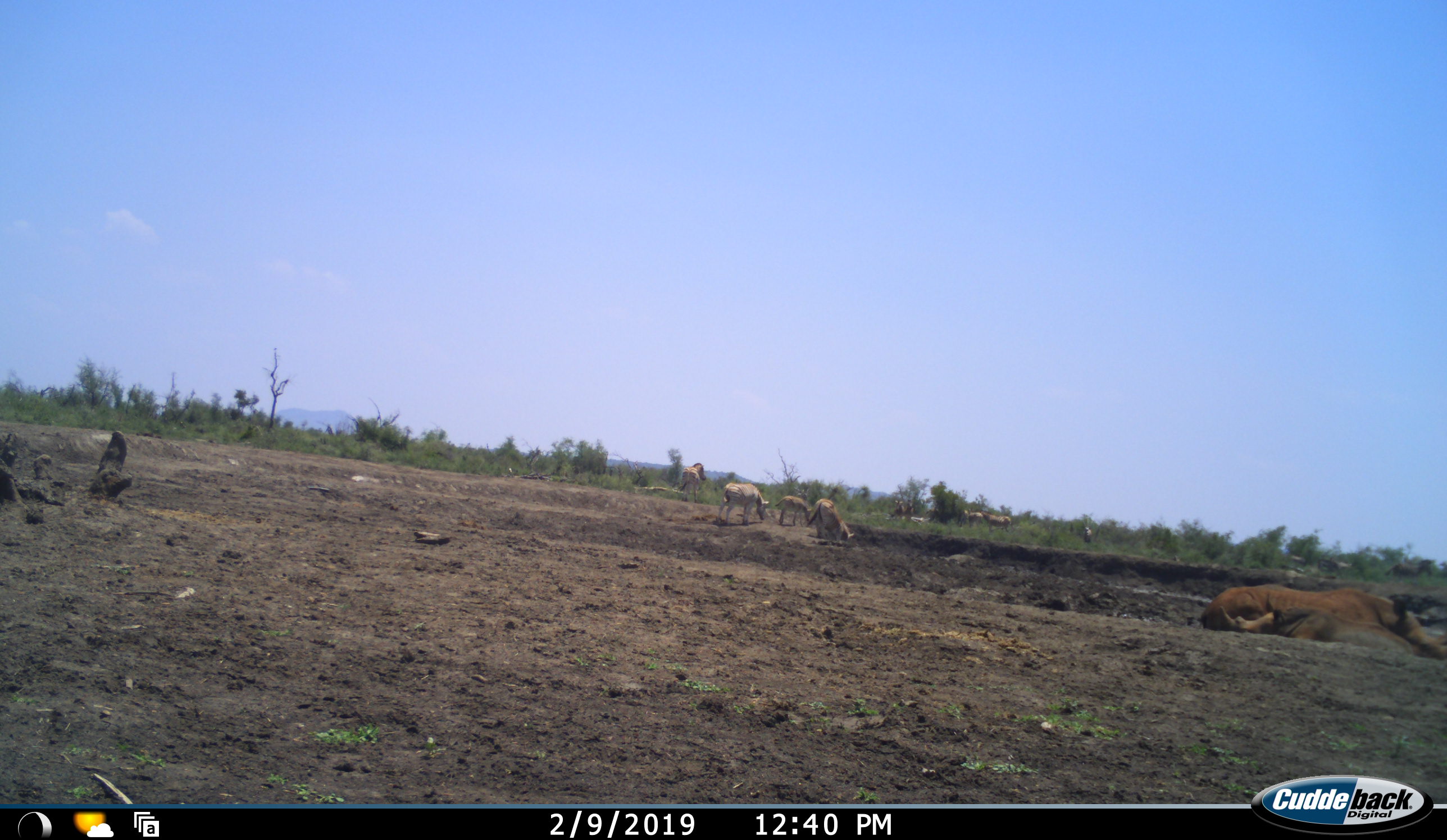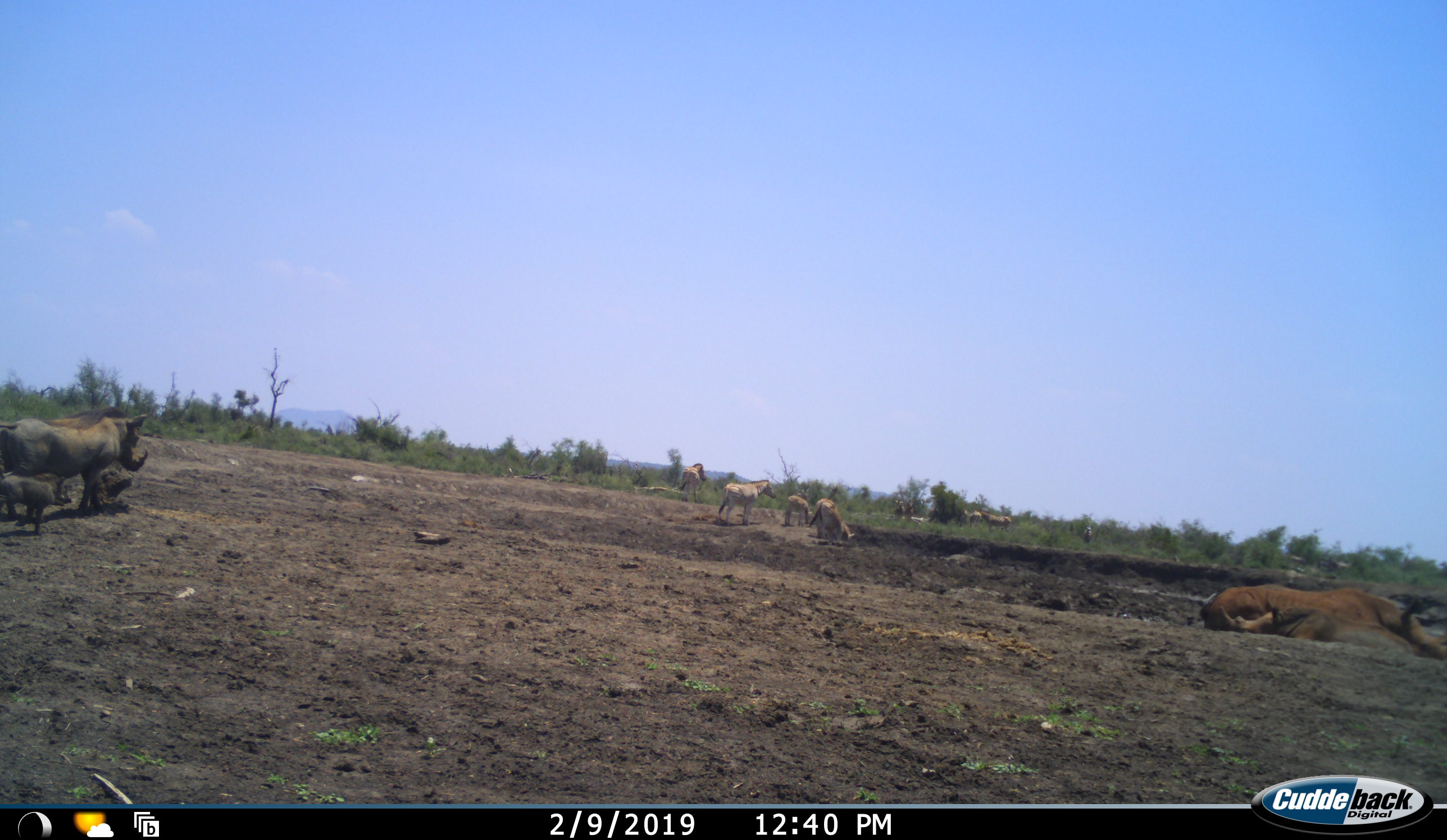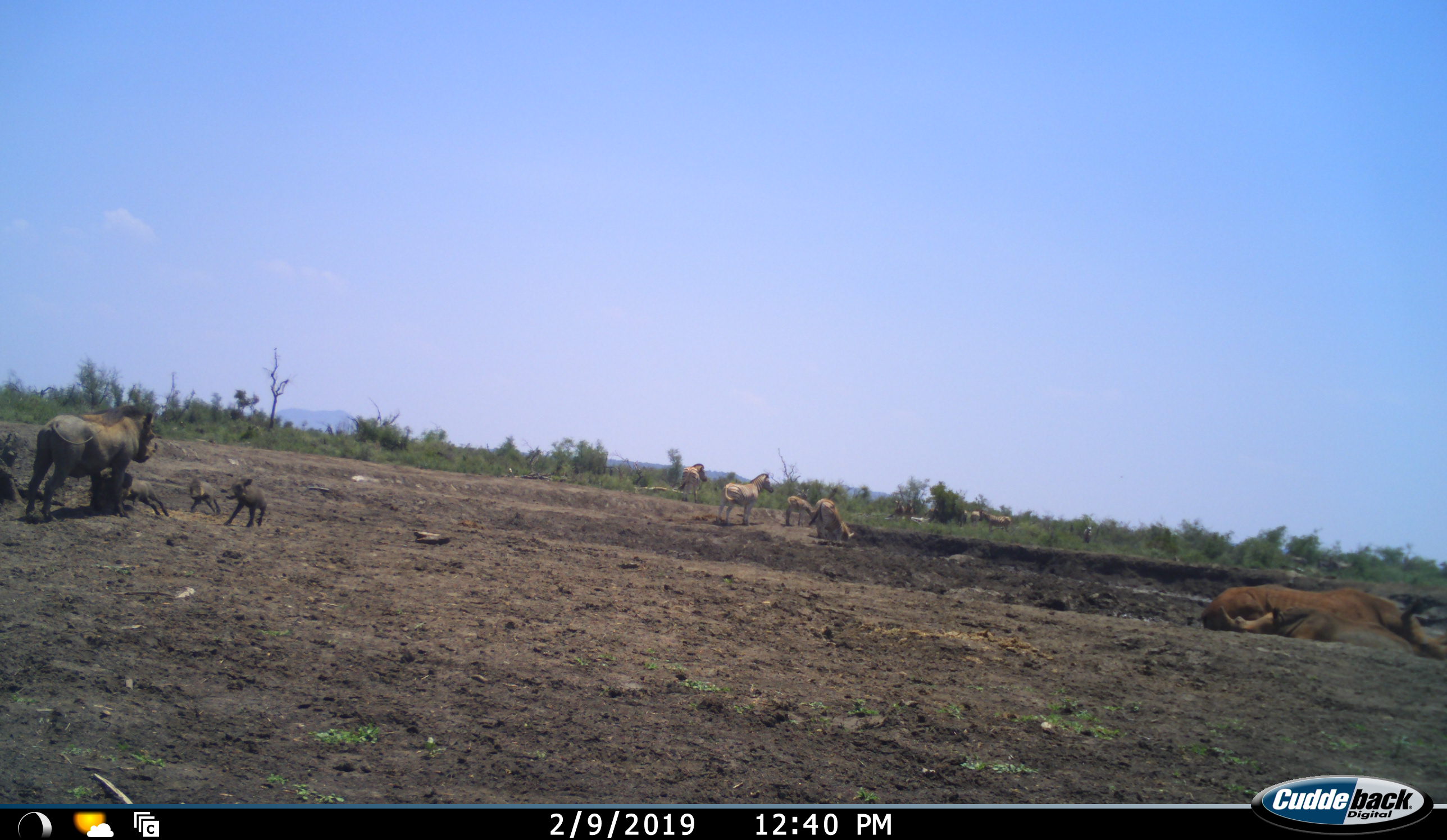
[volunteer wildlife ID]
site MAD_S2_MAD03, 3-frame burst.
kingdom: Animalia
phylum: Chordata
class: Mammalia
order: Perissodactyla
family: Equidae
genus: Equus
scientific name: Equus quagga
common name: plains zebra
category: zebraplains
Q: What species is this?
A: Zebraplains (plains zebra) (Equus quagga).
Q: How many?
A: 6.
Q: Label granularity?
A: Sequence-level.